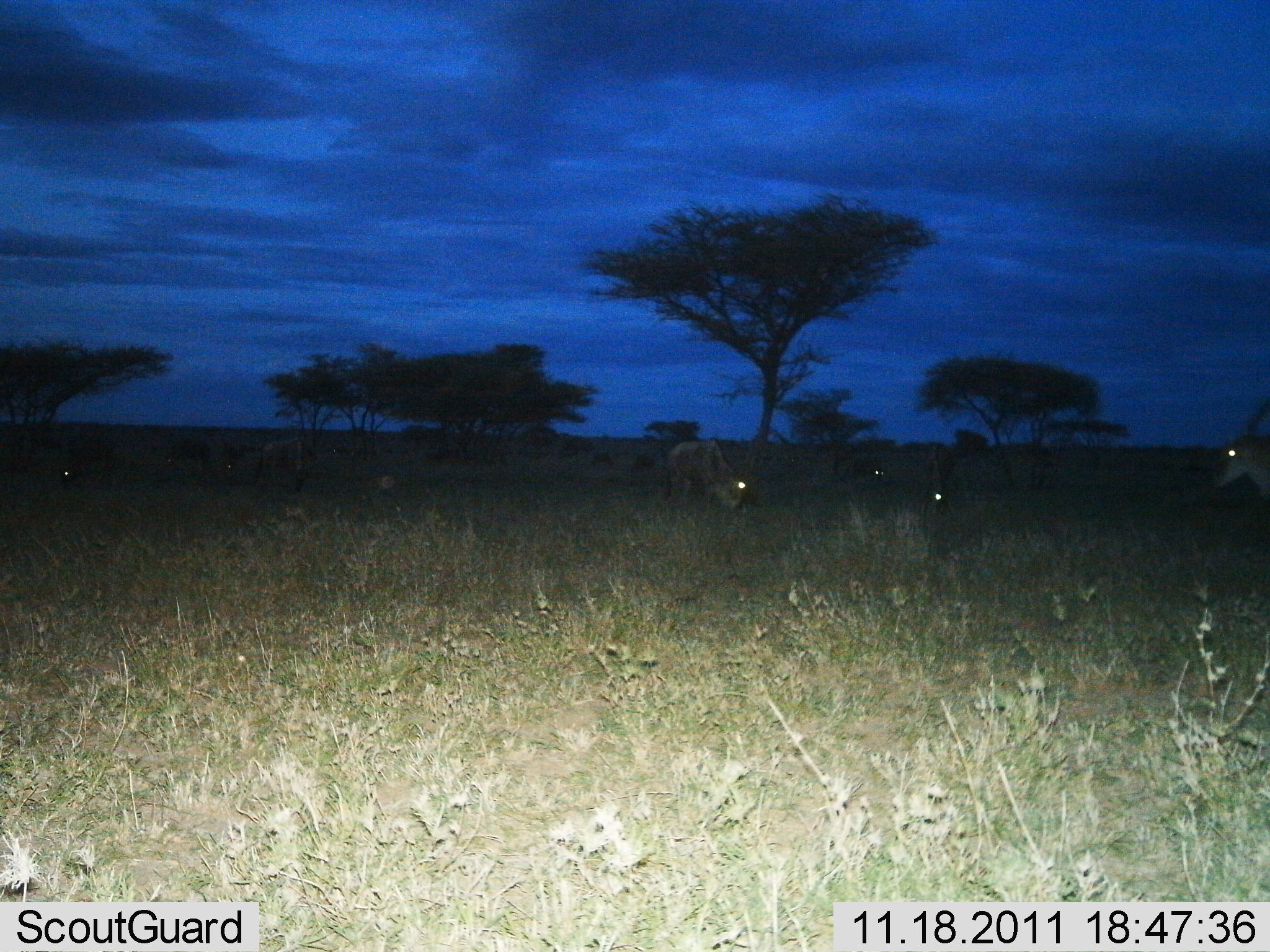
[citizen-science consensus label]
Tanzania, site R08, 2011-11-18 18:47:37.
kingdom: Animalia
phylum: Chordata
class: Mammalia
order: Artiodactyla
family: Bovidae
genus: Connochaetes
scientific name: Connochaetes taurinus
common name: blue wildebeest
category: wildebeest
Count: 11-50.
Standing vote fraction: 42%.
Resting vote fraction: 8%.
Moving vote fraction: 8%.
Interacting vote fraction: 0%.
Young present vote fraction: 0%.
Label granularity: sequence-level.